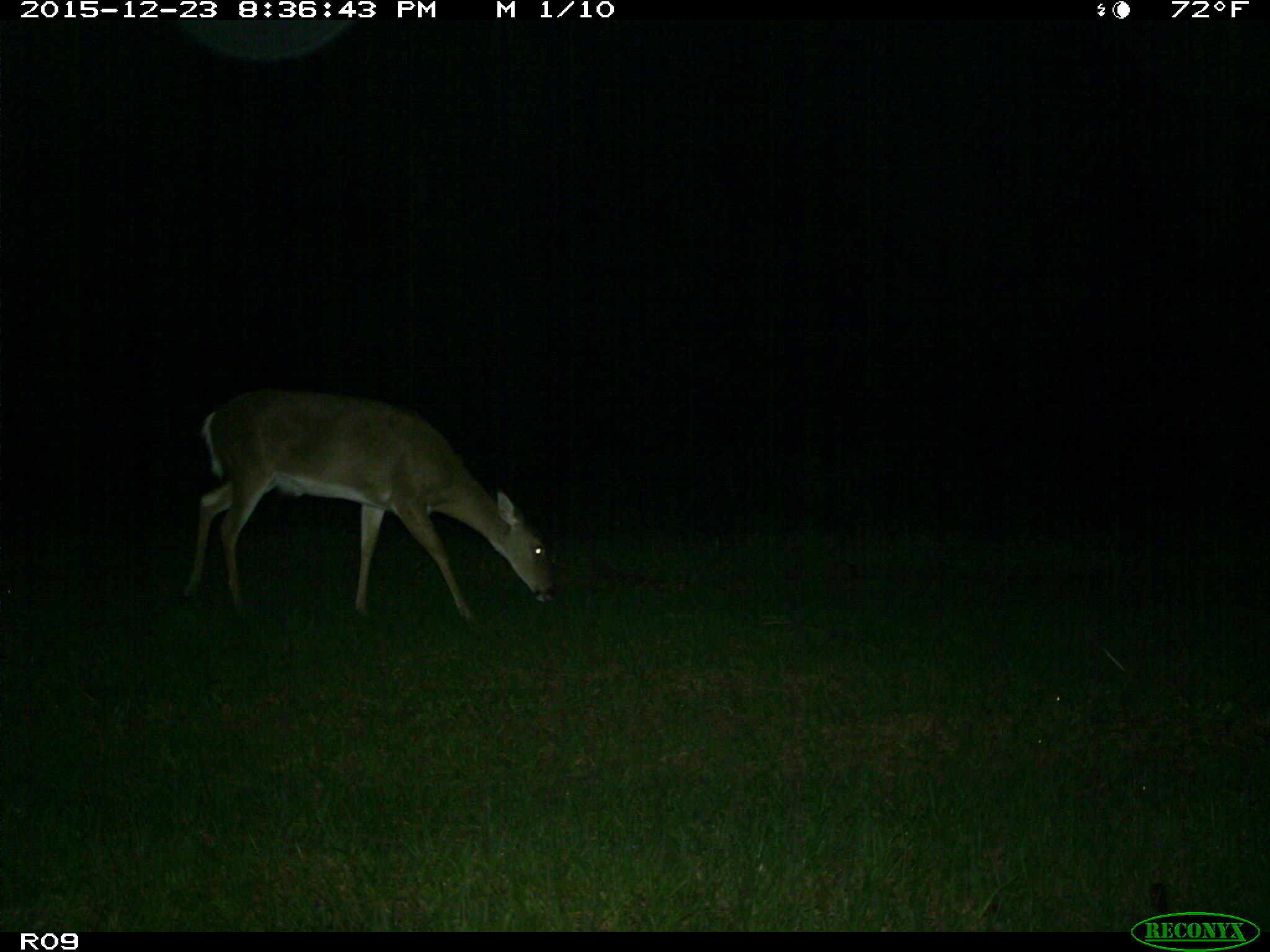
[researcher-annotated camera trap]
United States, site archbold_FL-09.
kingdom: Animalia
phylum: Chordata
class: Mammalia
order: Artiodactyla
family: Cervidae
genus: Odocoileus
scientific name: Odocoileus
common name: deer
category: unidentified deer